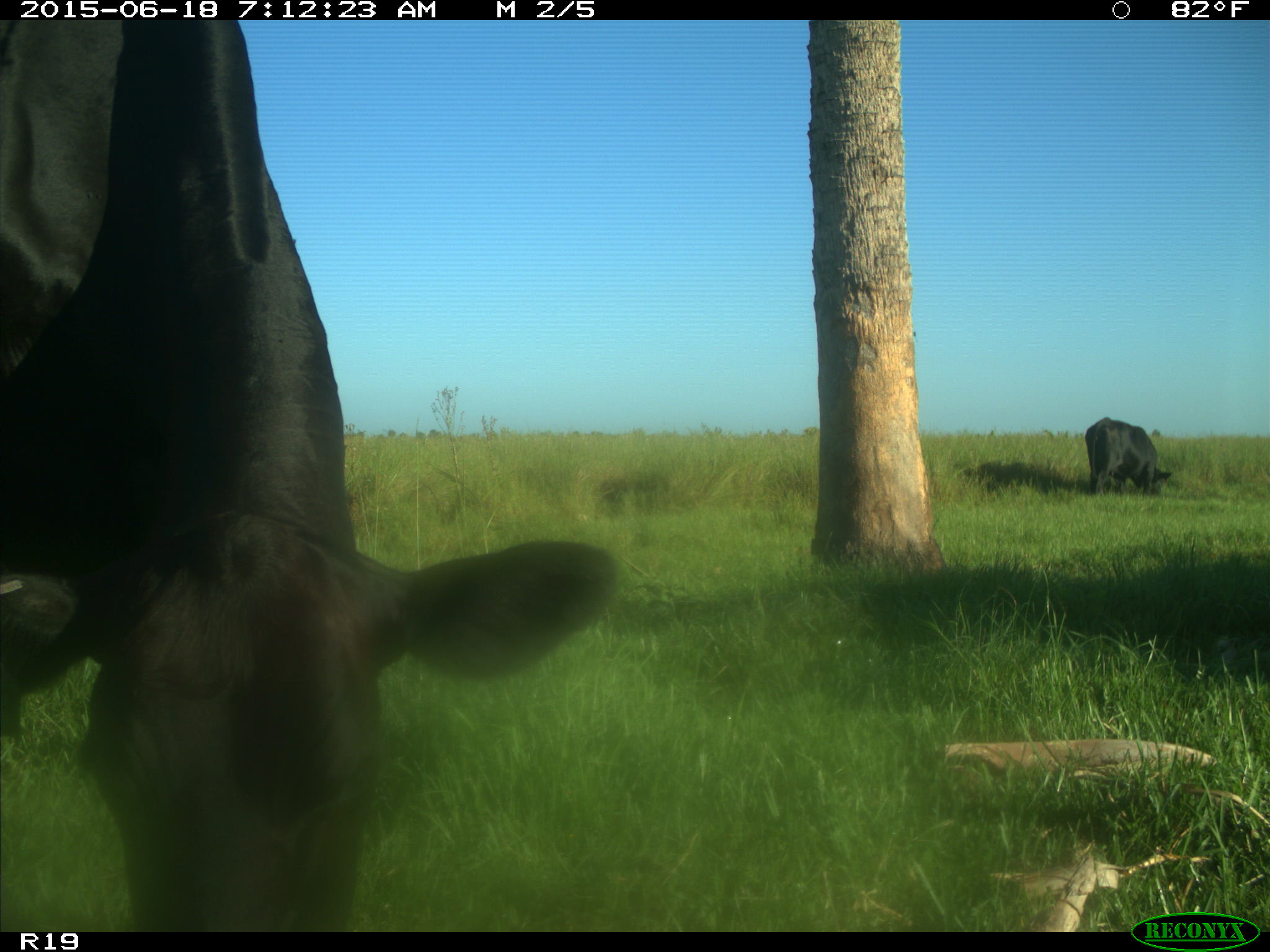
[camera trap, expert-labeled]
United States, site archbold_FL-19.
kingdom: Animalia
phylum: Chordata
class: Mammalia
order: Artiodactyla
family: Bovidae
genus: Bos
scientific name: Bos taurus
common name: domestic cow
Bos taurus (domestic cow).